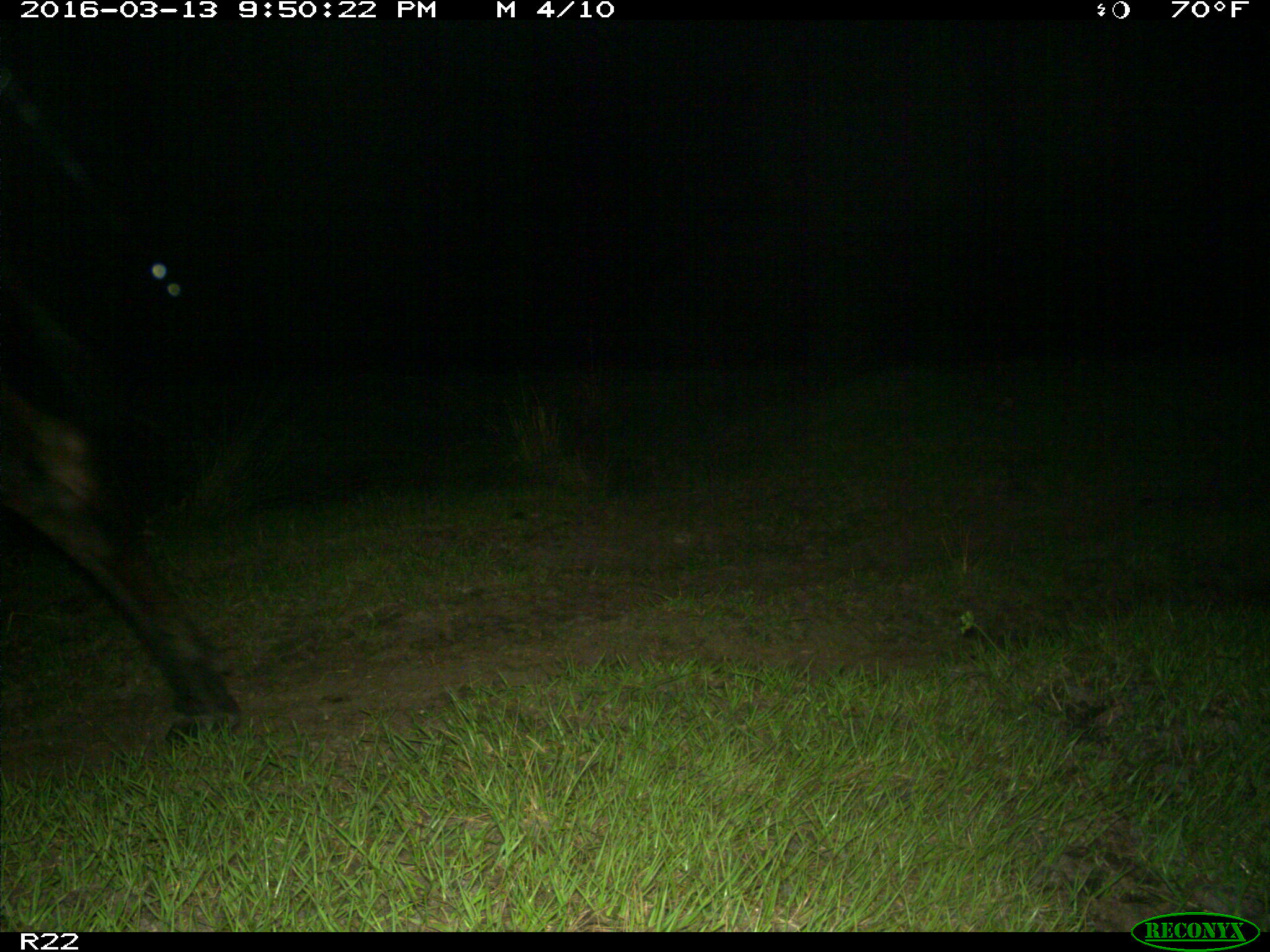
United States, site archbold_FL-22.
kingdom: Animalia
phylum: Chordata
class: Mammalia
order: Artiodactyla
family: Bovidae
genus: Bos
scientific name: Bos taurus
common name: domestic cow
Bos taurus (domestic cow).